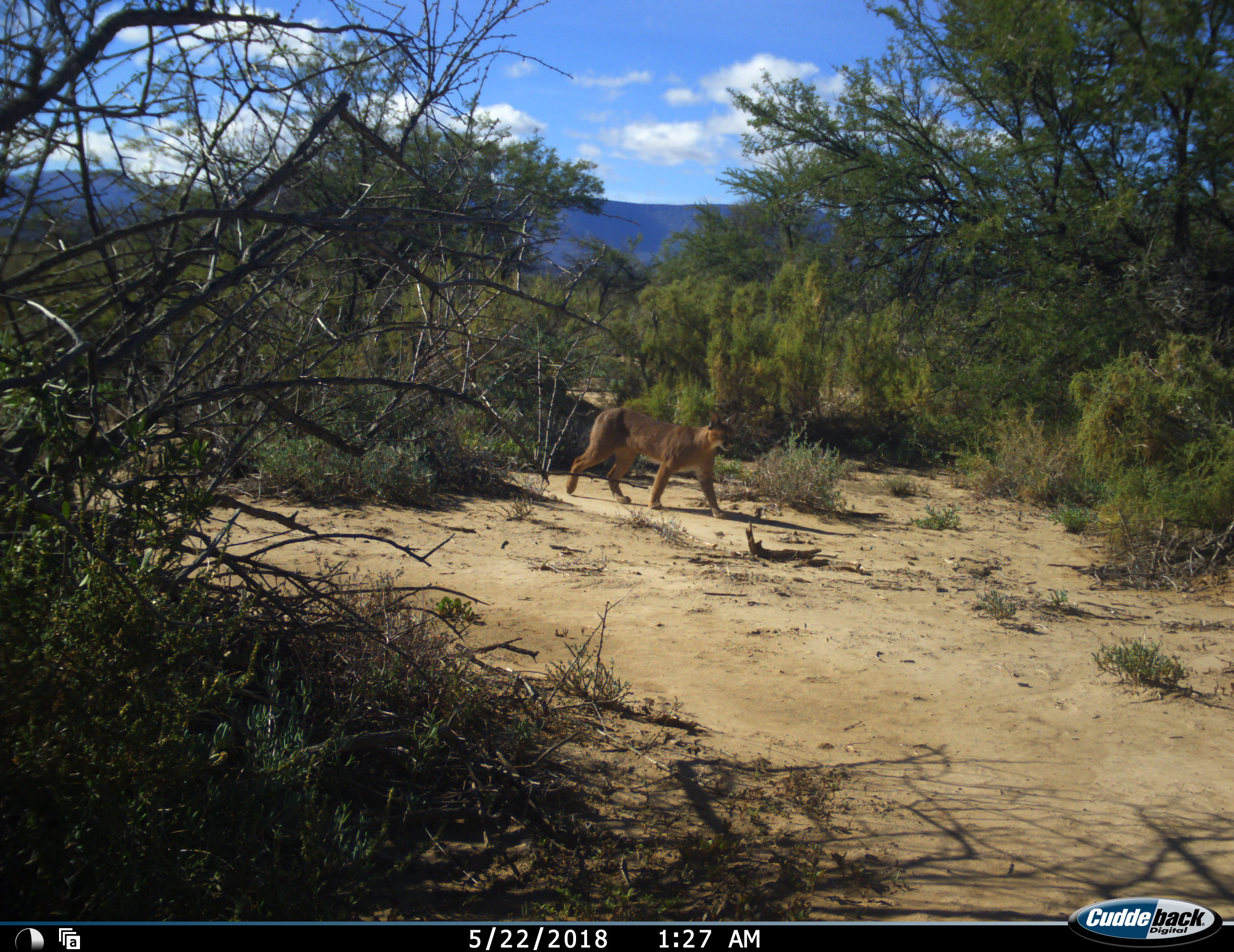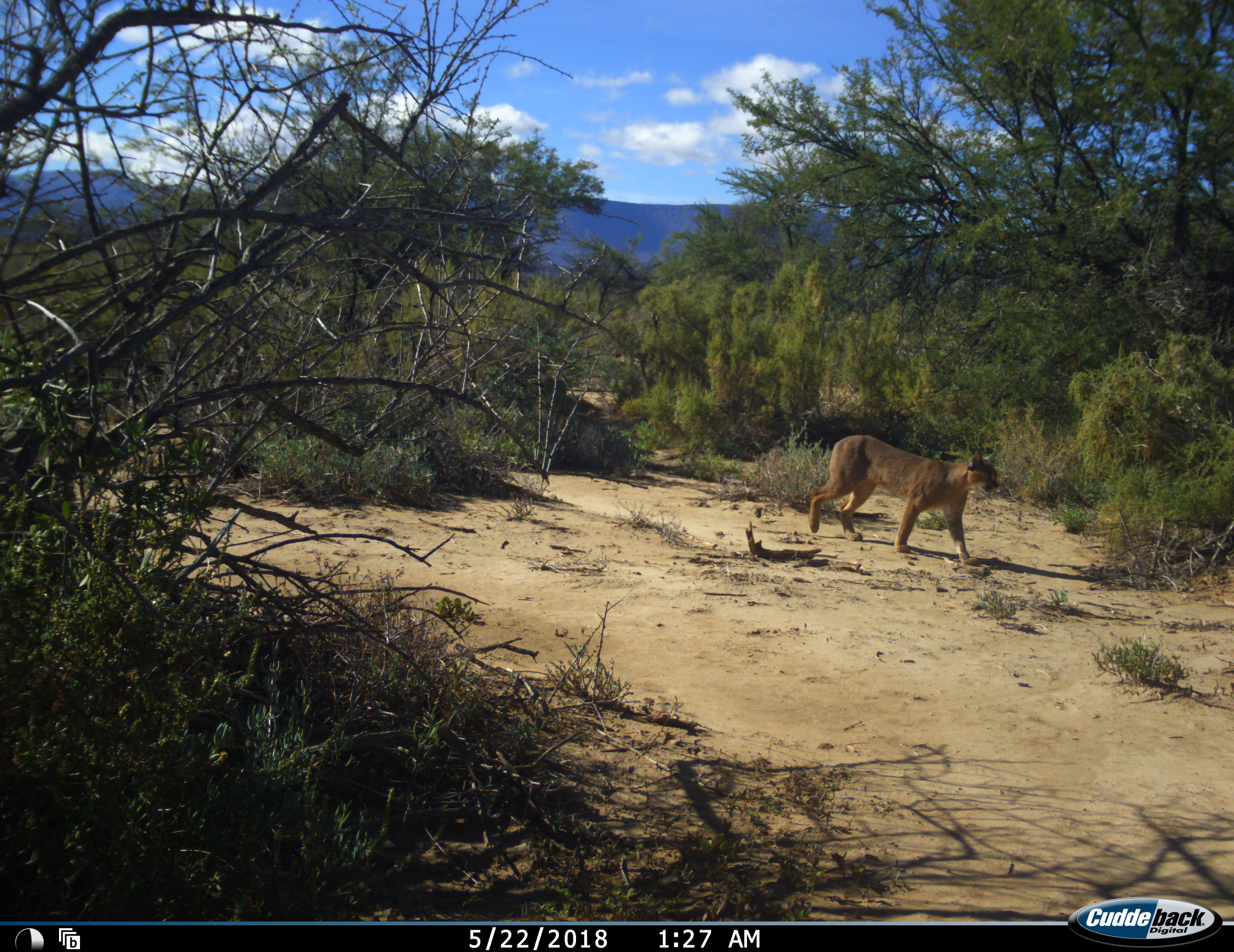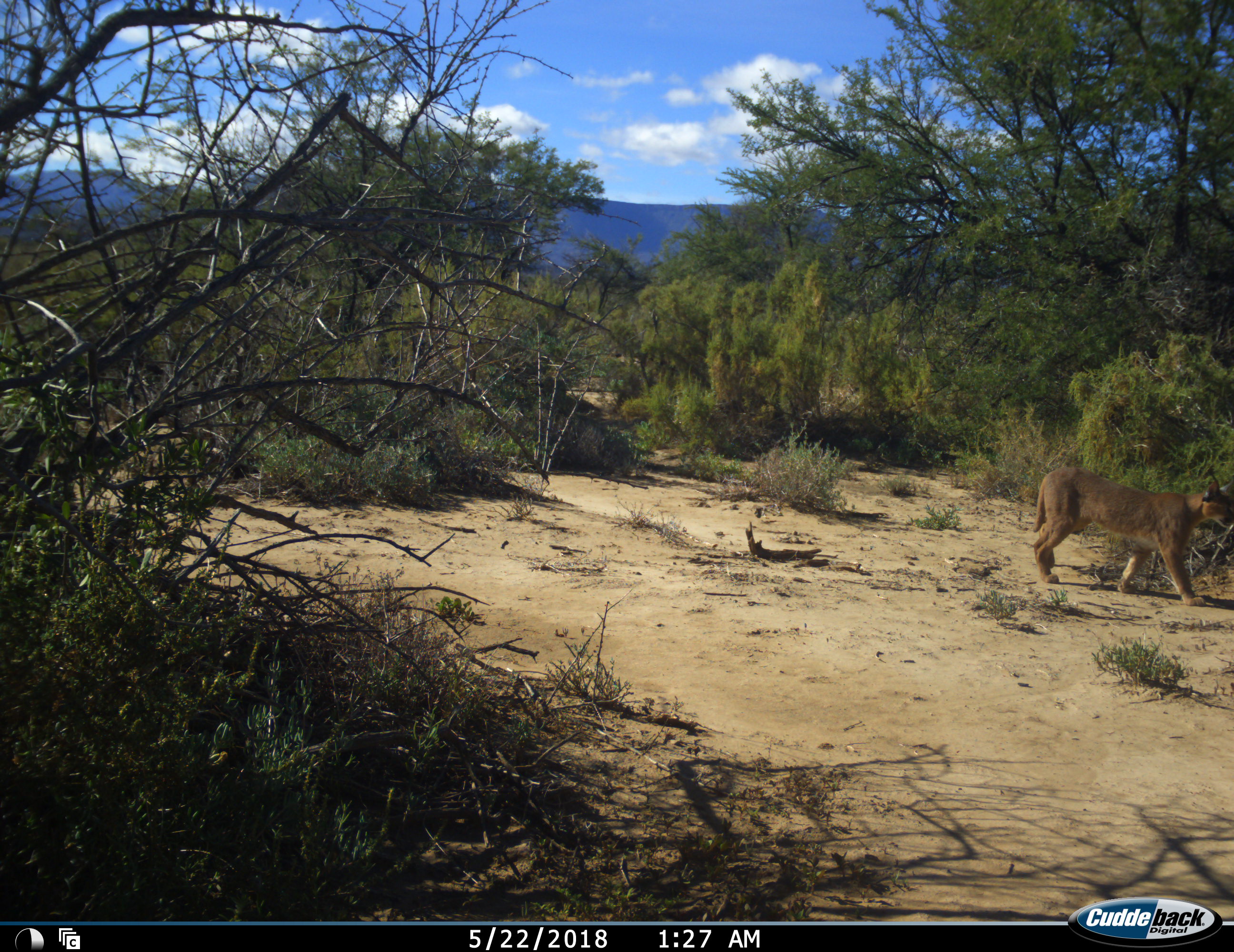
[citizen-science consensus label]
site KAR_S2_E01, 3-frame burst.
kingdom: Animalia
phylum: Chordata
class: Mammalia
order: Carnivora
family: Felidae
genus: Caracal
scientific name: Caracal caracal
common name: caracal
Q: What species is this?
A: Caracal (Caracal caracal).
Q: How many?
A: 1.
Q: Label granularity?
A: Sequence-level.